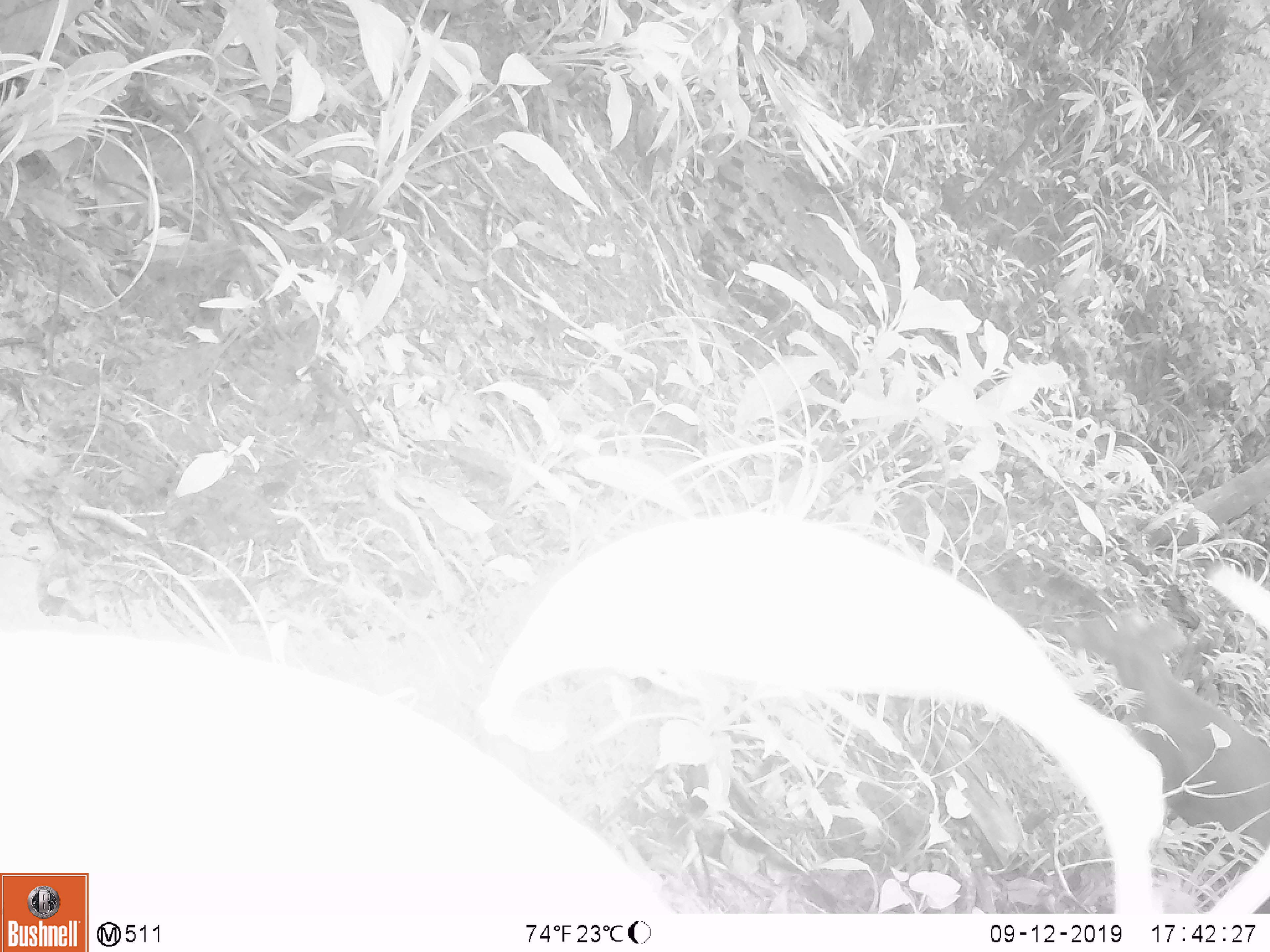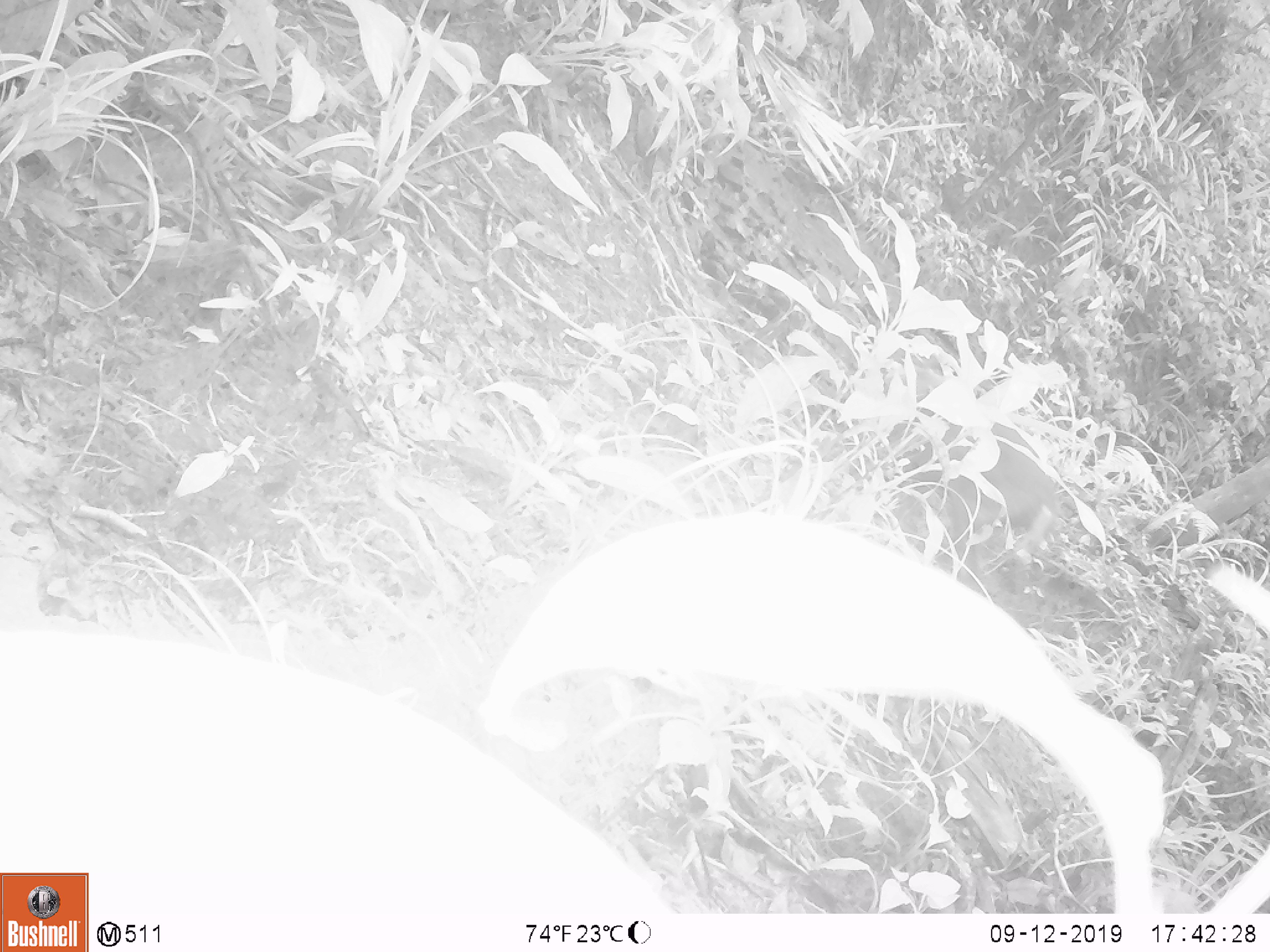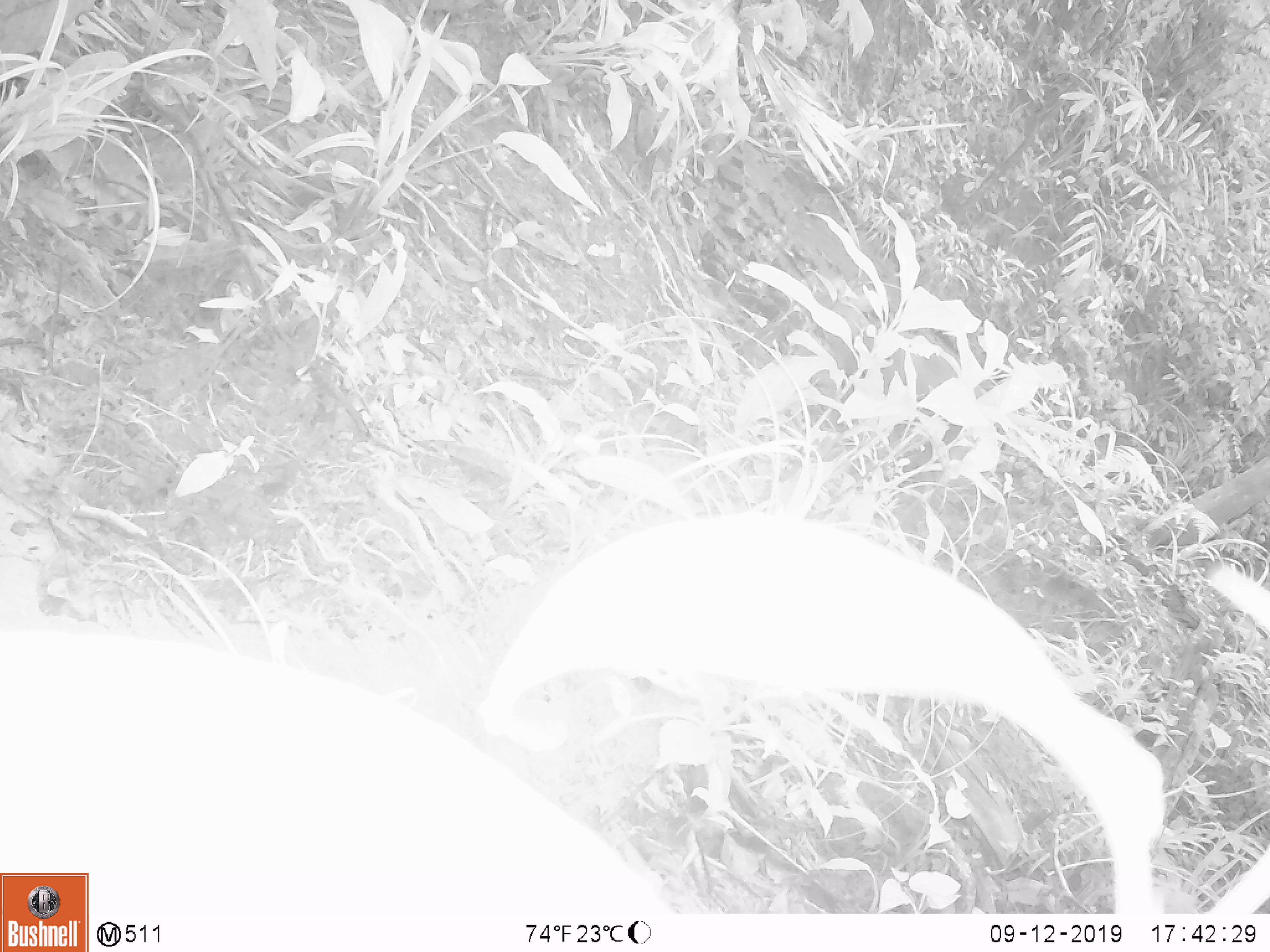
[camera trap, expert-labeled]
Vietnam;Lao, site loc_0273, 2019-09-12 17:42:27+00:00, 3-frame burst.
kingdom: Animalia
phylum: Chordata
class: Mammalia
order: Artiodactyla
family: Cervidae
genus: Muntiacus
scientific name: Muntiacus rooseveltorum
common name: roosevelt's muntjac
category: roosevelts muntjac group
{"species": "roosevelts muntjac group (roosevelt's muntjac) (Muntiacus rooseveltorum)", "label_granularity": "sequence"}